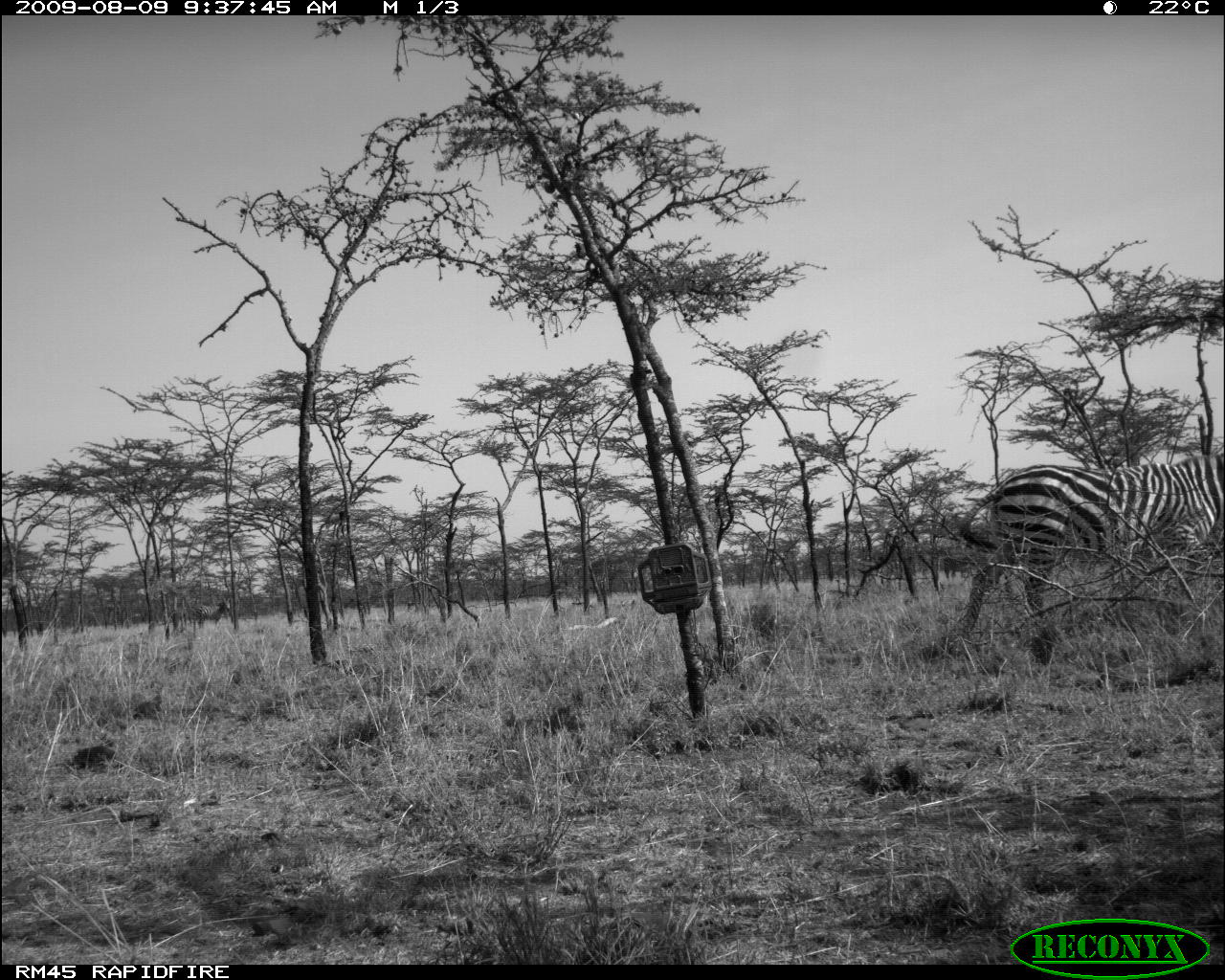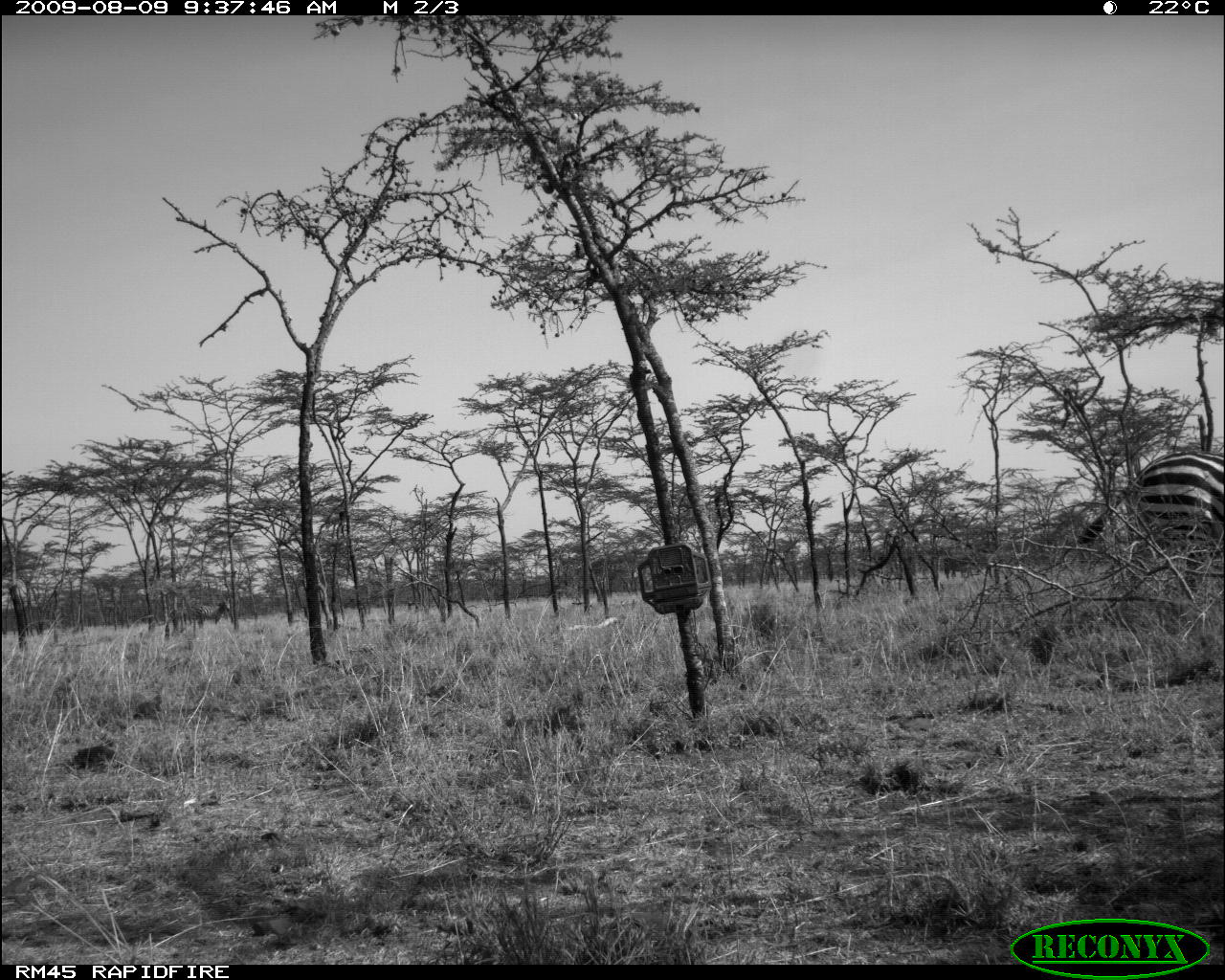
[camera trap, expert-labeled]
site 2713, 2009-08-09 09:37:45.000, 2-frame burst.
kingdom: Animalia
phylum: Chordata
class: Mammalia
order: Perissodactyla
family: Equidae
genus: Equus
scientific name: Equus quagga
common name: plains zebra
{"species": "Equus quagga (plains zebra)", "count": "1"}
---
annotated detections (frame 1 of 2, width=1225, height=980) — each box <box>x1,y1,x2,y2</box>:
equus quagga: <box>957,453,1222,634</box>; <box>196,597,230,628</box>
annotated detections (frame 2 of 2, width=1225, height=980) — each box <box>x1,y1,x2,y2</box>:
equus quagga: <box>1077,450,1225,598</box>; <box>196,598,230,629</box>